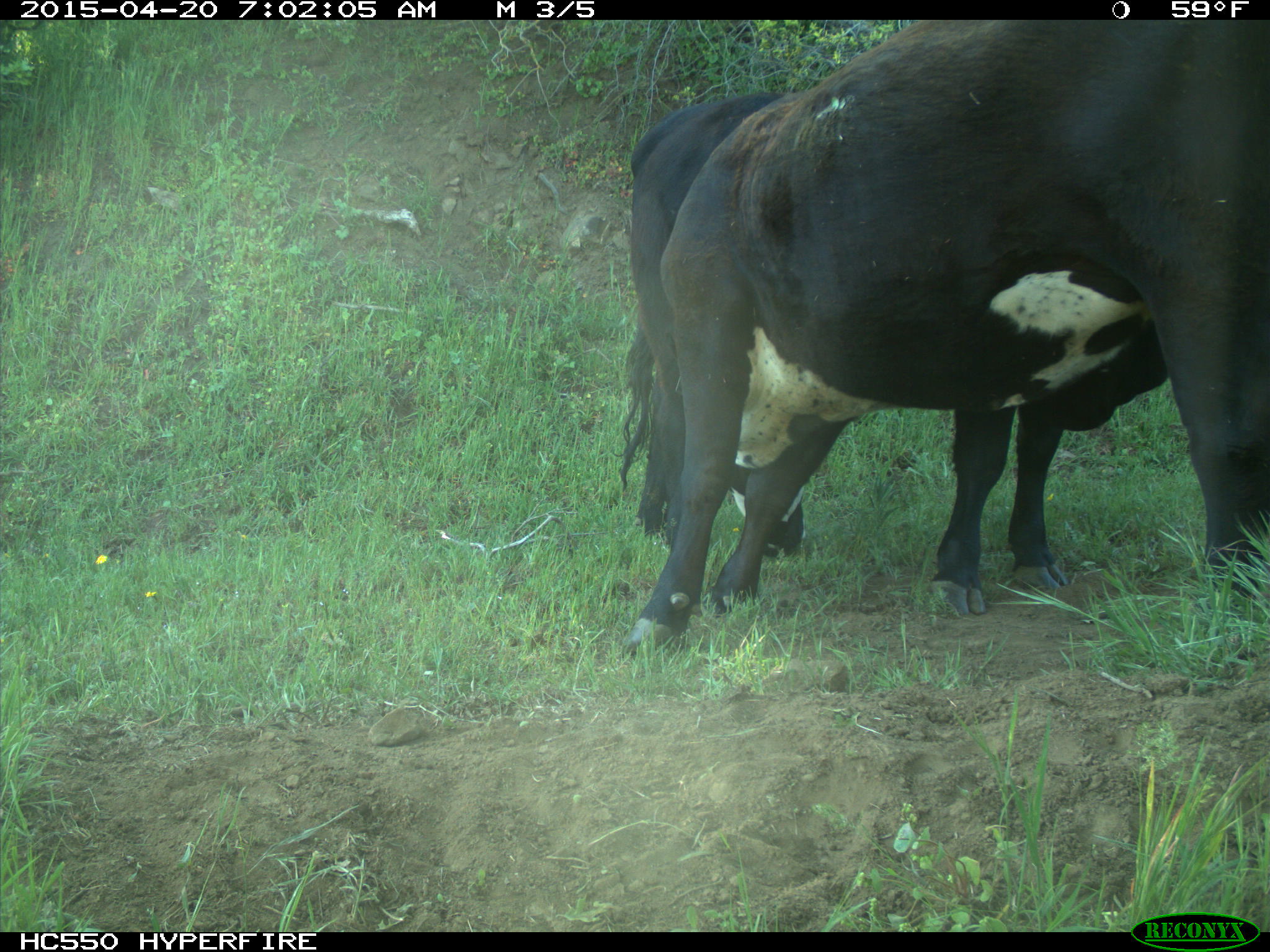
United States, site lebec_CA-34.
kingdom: Animalia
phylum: Chordata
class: Mammalia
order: Artiodactyla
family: Bovidae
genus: Bos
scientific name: Bos taurus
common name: domestic cow